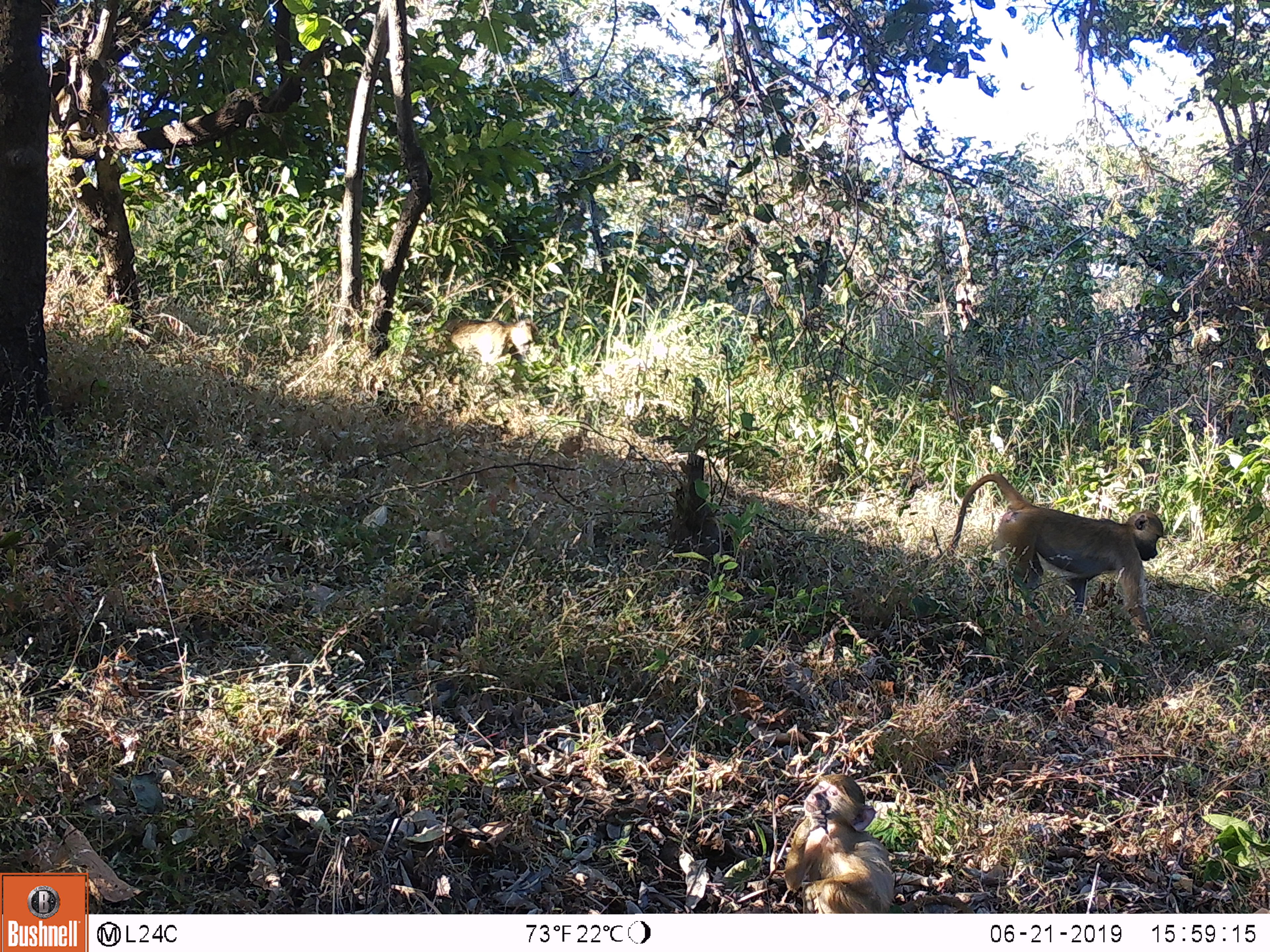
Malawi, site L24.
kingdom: Animalia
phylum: Chordata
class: Mammalia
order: Primates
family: Cercopithecidae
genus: Papio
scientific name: Papio cynocephalus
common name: yellow baboon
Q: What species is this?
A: Yellow baboon (Papio cynocephalus).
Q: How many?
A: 3.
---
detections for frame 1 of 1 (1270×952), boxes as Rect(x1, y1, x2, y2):
yellow baboon: Rect(944, 456, 1168, 647); Rect(773, 773, 904, 908); Rect(438, 316, 547, 380)